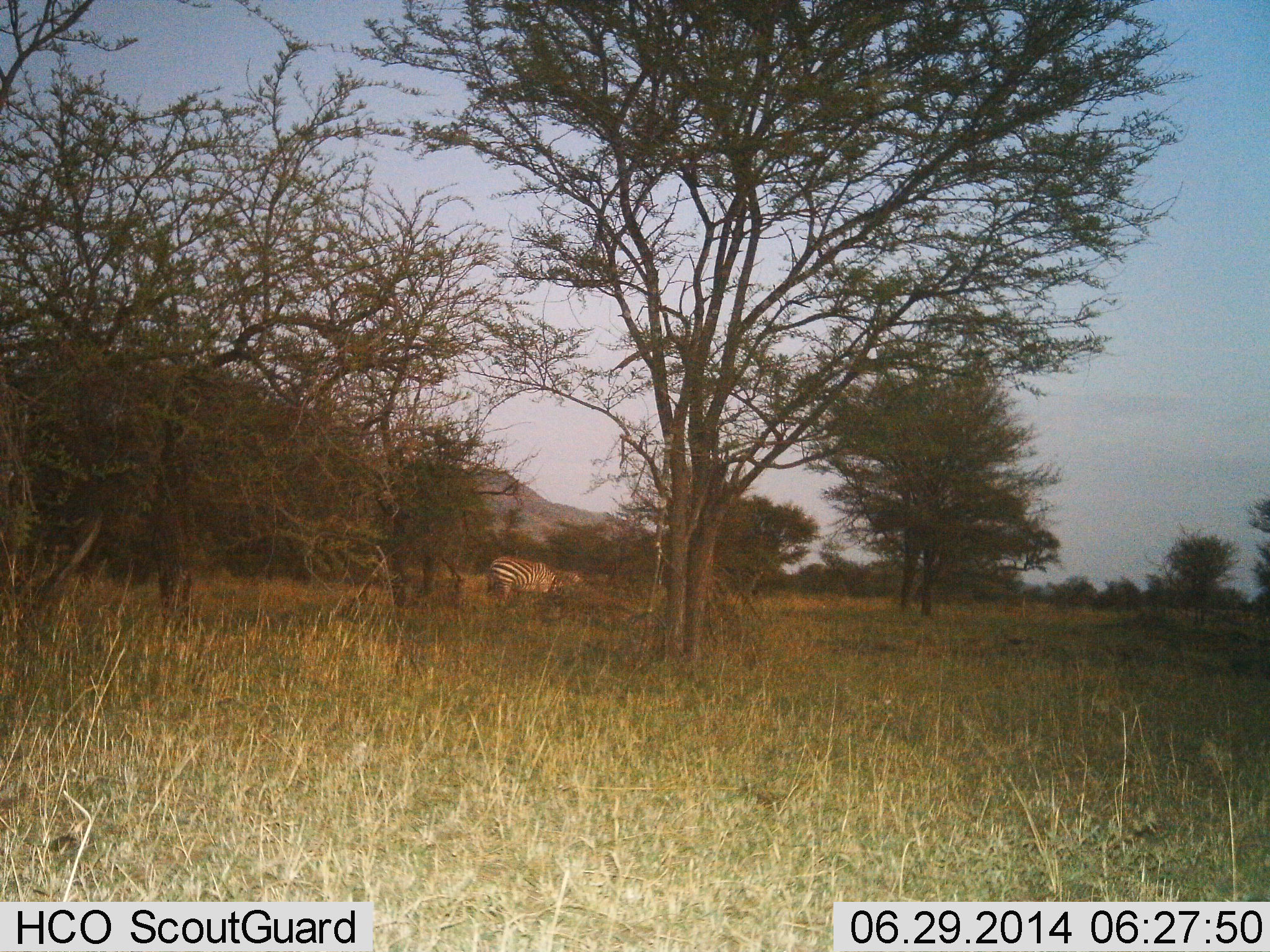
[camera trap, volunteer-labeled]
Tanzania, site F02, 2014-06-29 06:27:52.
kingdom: Animalia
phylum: Chordata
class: Mammalia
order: Perissodactyla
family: Equidae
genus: Equus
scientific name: Equus quagga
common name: plains zebra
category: zebra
Zebra (plains zebra) (Equus quagga), count 1. Behavior (volunteer vote fractions): standing 90%, resting 0%, moving 0%, interacting 0%. Young present (vote fraction): 0%. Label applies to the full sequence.